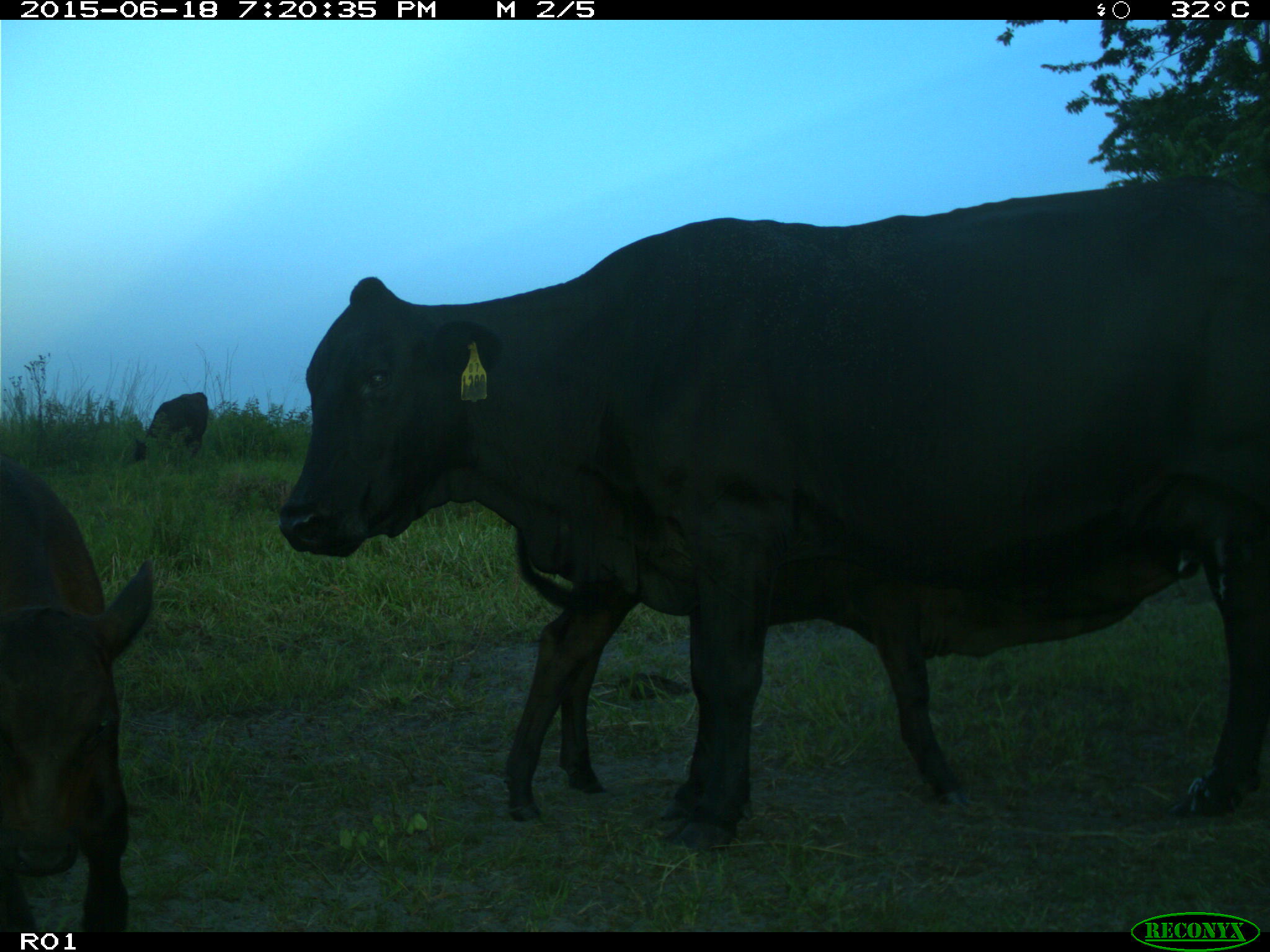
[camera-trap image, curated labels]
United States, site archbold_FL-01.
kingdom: Animalia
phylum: Chordata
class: Mammalia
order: Artiodactyla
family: Bovidae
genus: Bos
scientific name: Bos taurus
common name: domestic cow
Bos taurus (domestic cow).